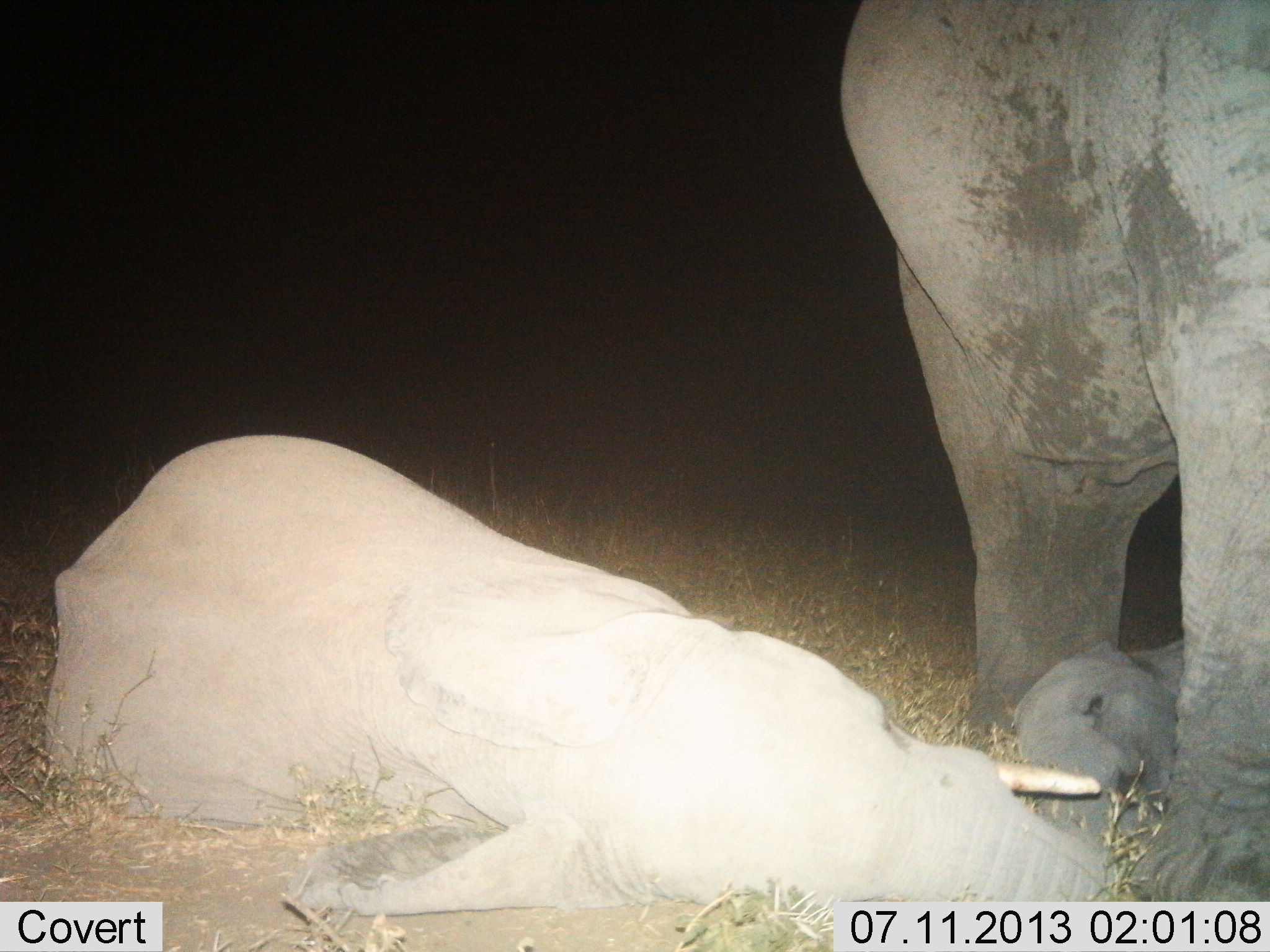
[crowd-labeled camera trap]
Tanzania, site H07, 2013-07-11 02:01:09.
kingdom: Animalia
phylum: Chordata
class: Mammalia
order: Proboscidea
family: Elephantidae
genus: Loxodonta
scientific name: Loxodonta africana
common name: african bush elephant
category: elephant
Elephant (african bush elephant) (Loxodonta africana), count 3. Behavior (volunteer vote fractions): standing 79%, resting 95%, moving 0%, interacting 5%. Young present (vote fraction): 69%. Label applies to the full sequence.